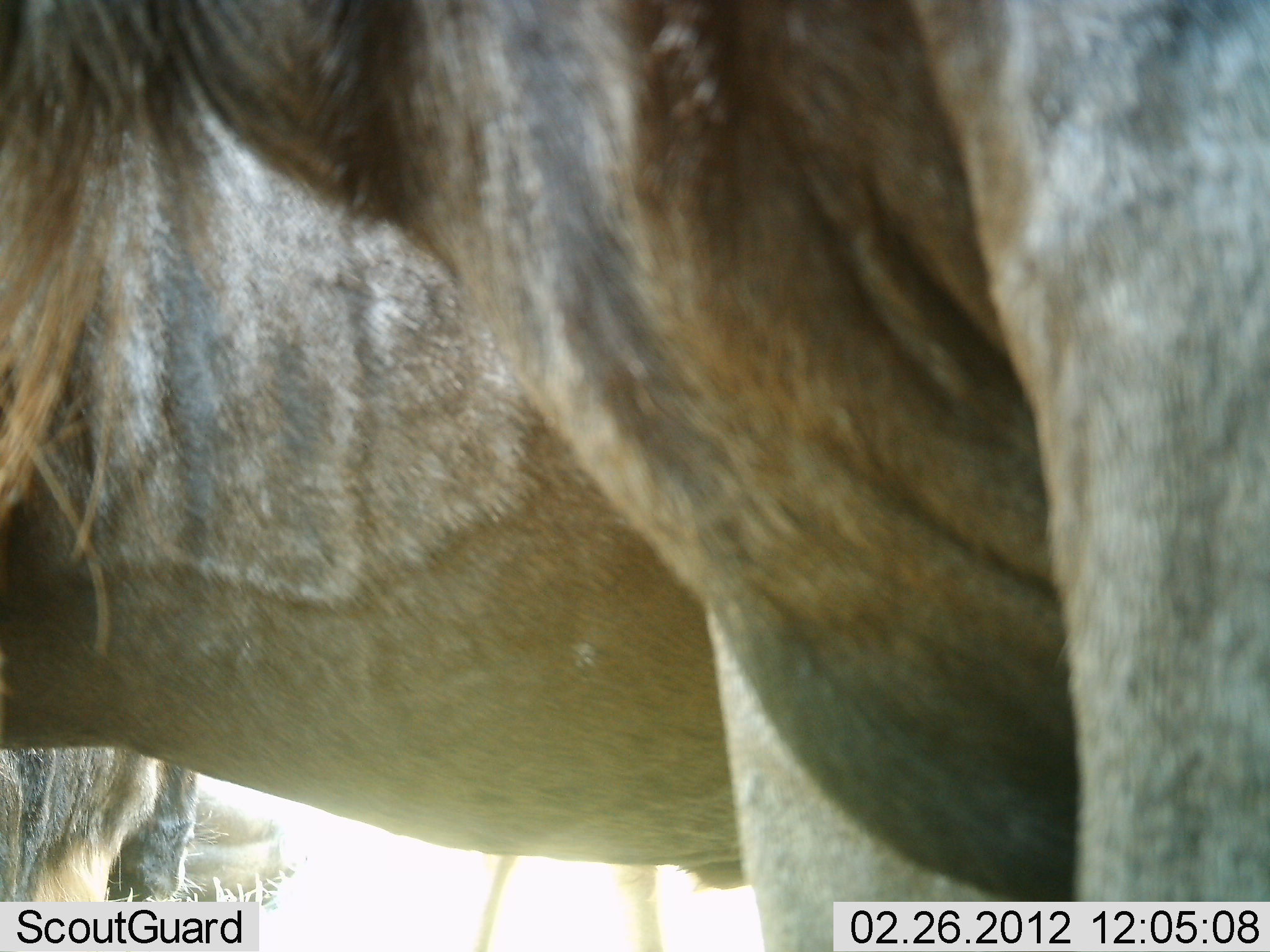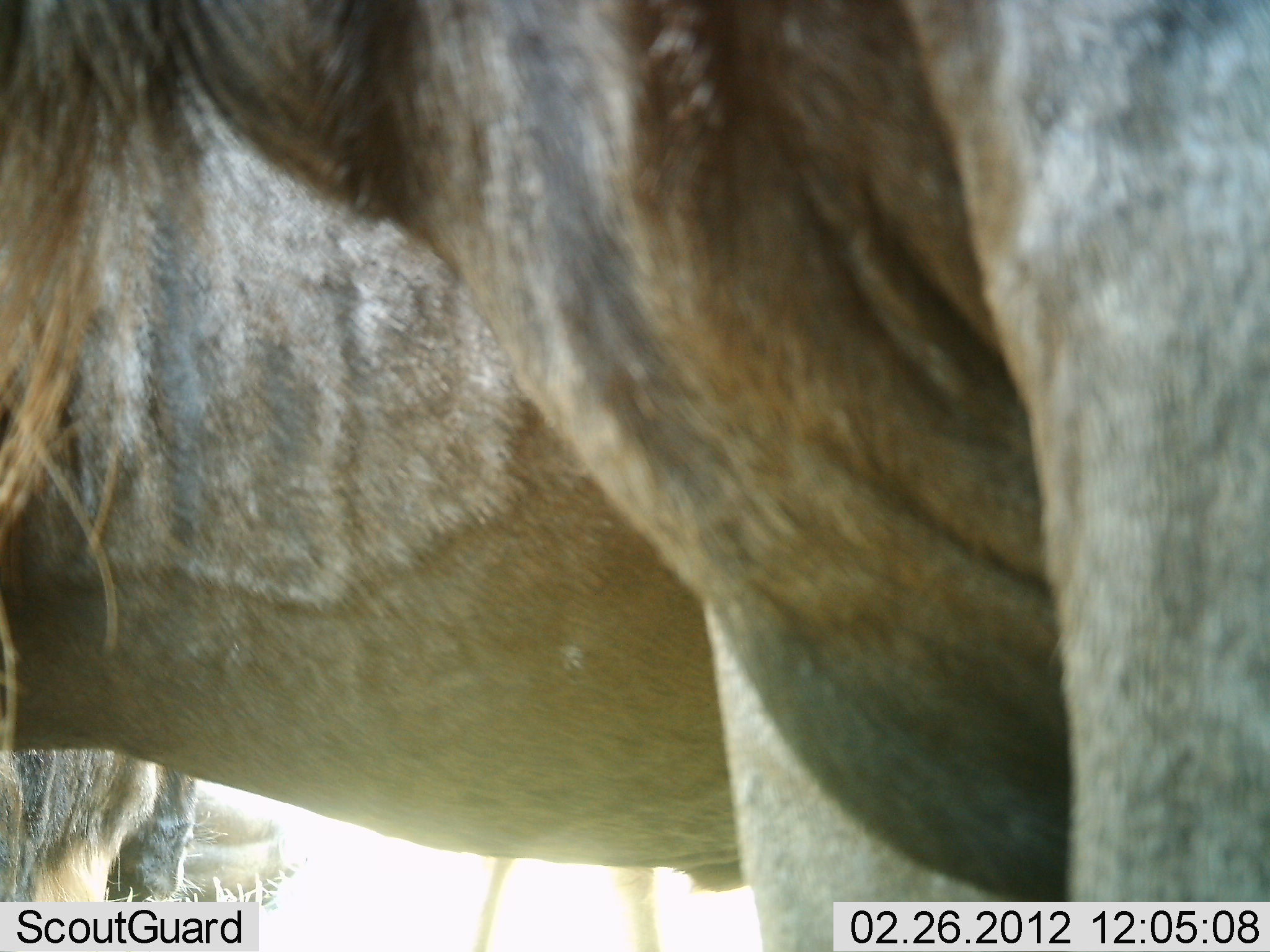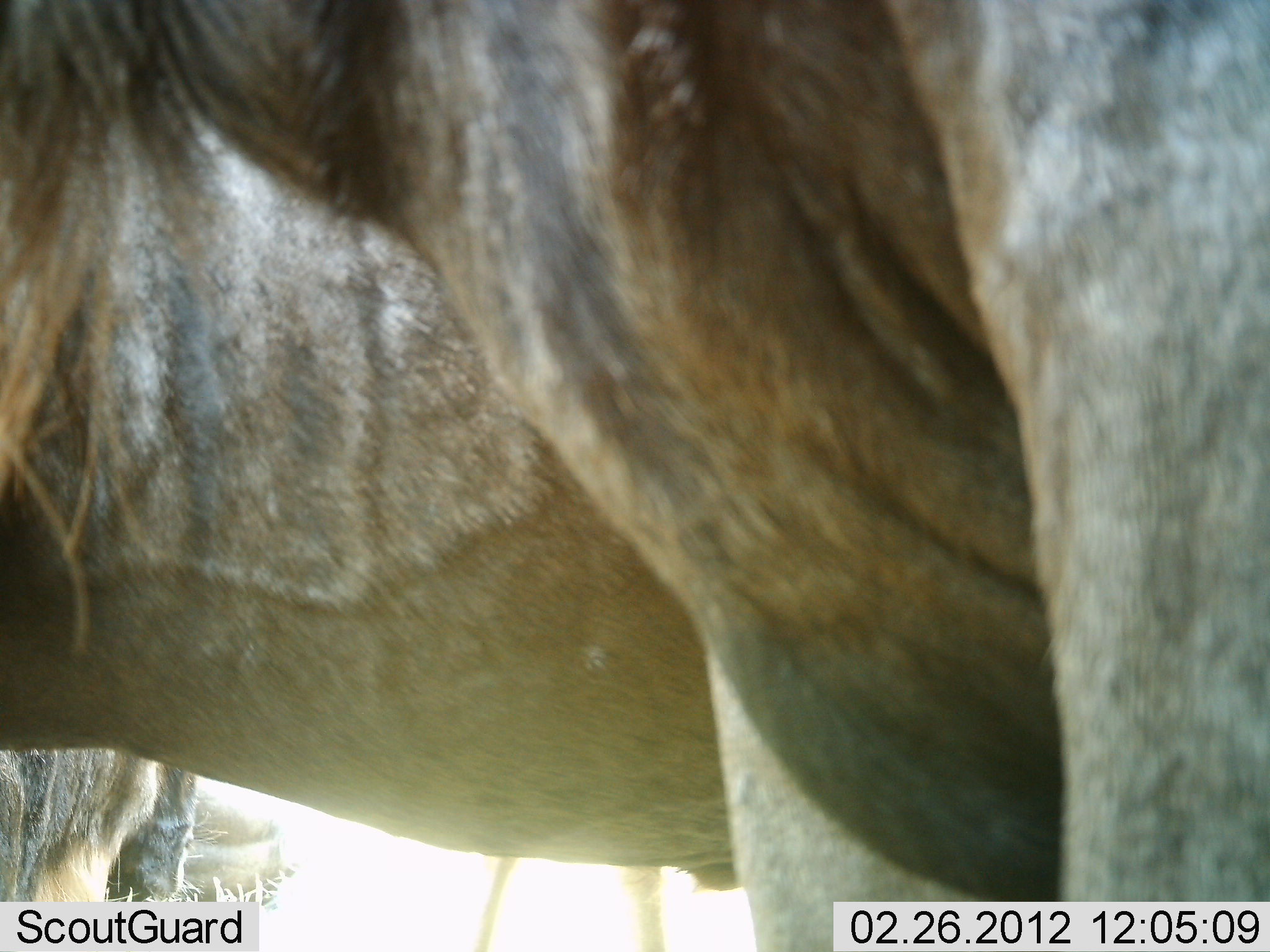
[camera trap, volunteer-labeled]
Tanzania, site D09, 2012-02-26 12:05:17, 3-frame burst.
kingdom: Animalia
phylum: Chordata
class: Mammalia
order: Artiodactyla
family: Bovidae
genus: Connochaetes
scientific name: Connochaetes taurinus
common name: blue wildebeest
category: wildebeest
Wildebeest (blue wildebeest) (Connochaetes taurinus), count 3. Behavior (volunteer vote fractions): standing 100%, resting 21%, moving 0%, interacting 0%. Young present (vote fraction): 0%. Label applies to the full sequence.